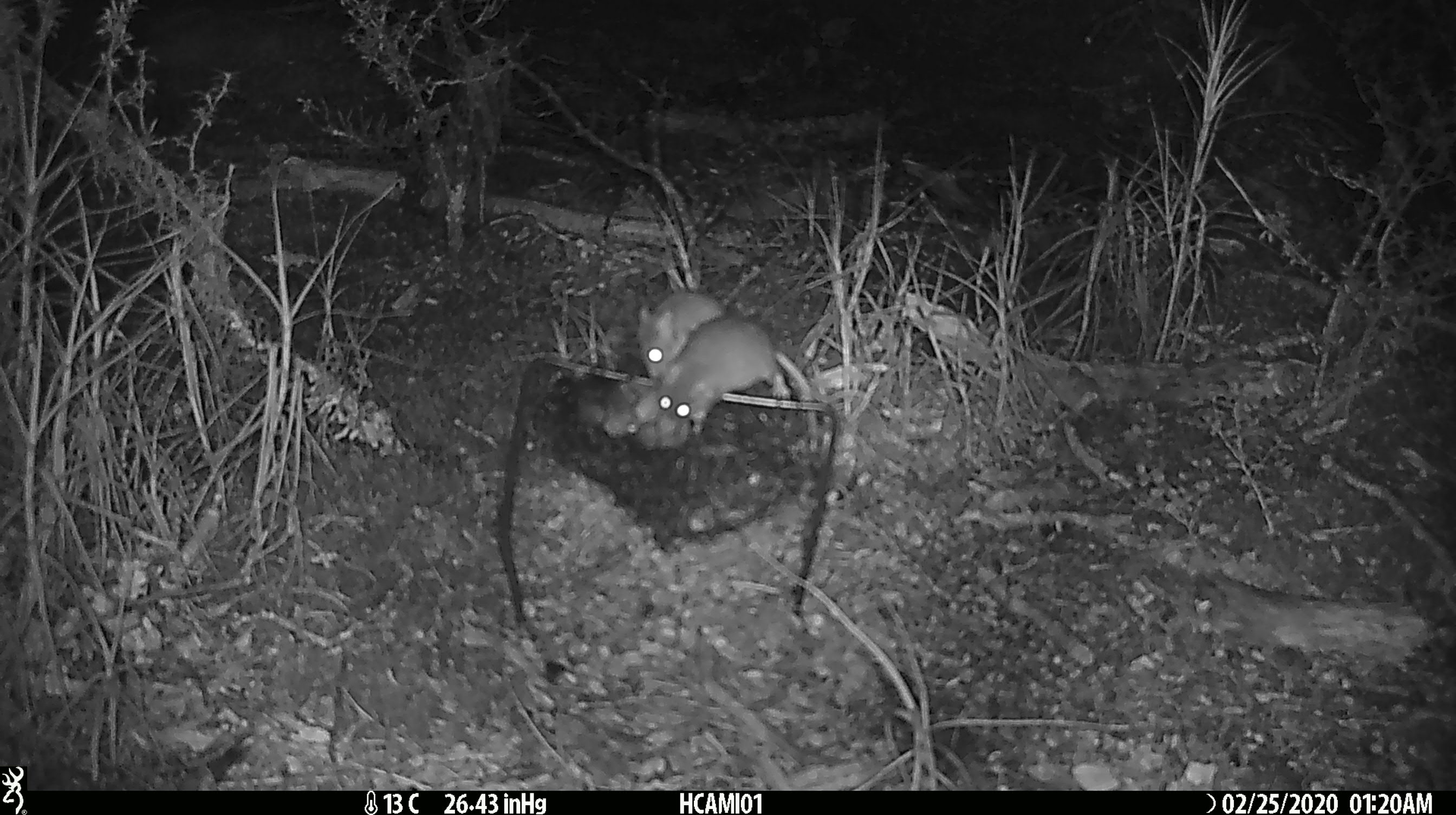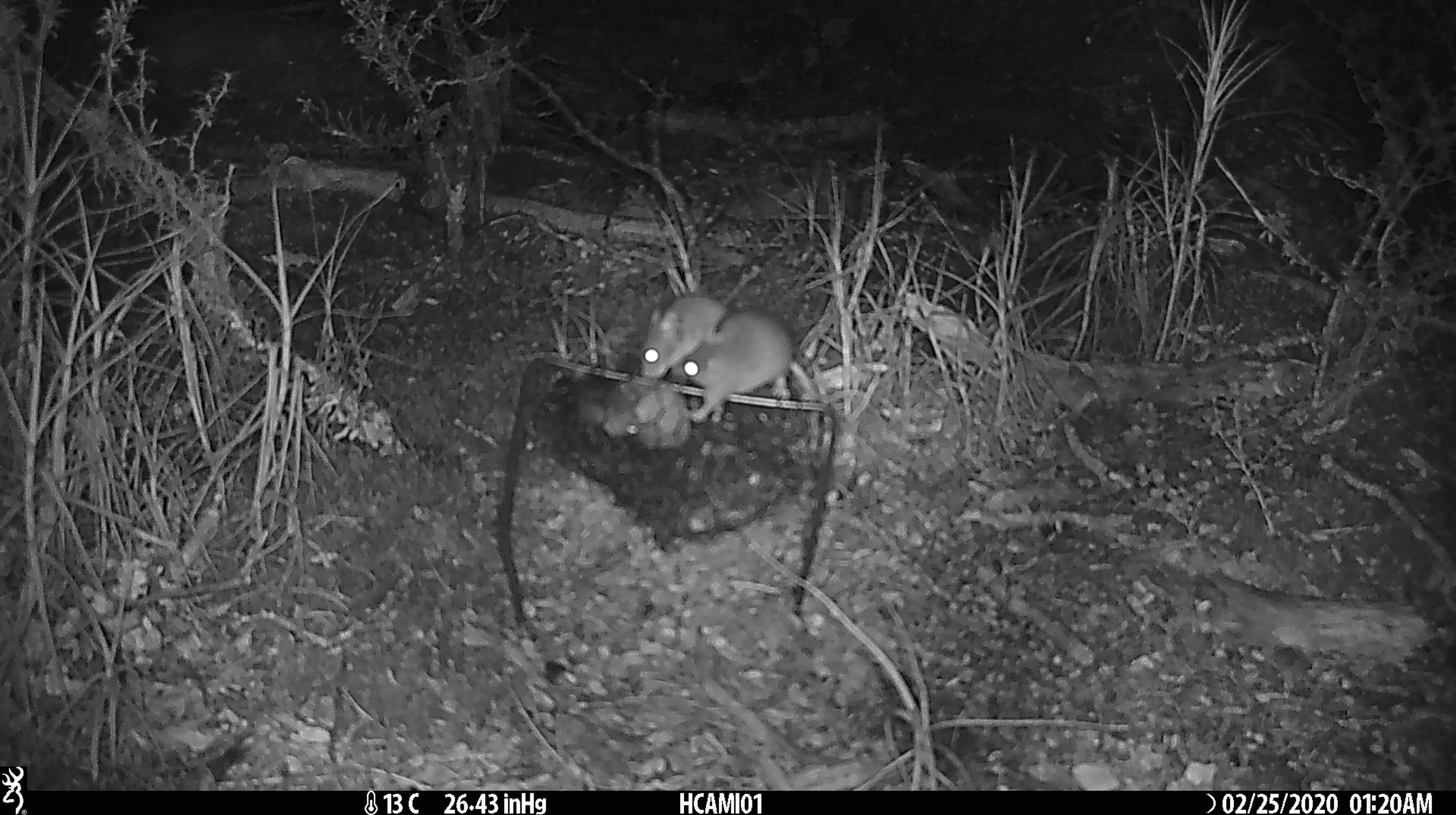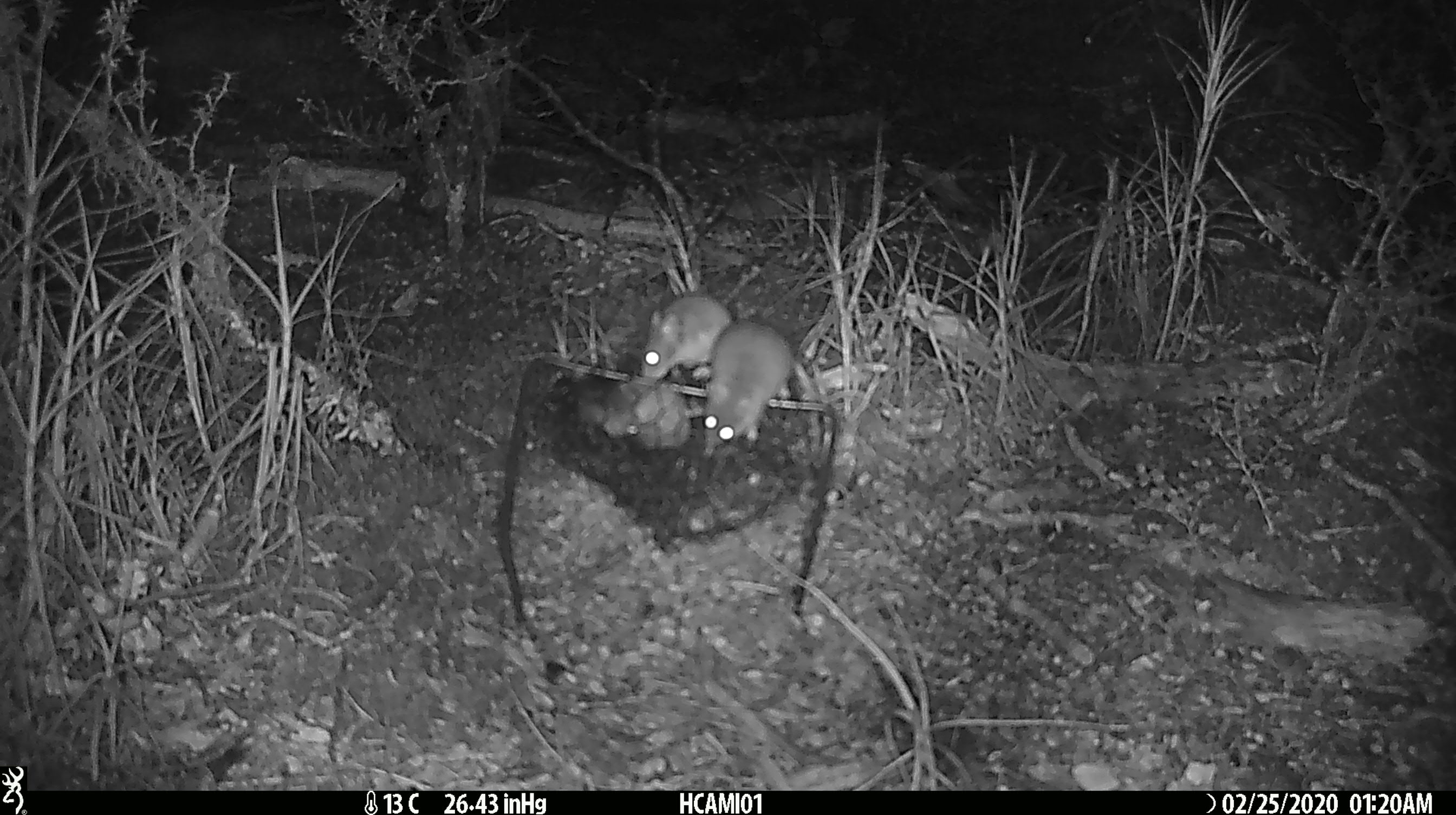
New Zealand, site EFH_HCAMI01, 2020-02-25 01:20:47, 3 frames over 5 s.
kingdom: Animalia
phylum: Chordata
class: Mammalia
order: Rodentia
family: Muridae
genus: Mus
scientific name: Mus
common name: mouse